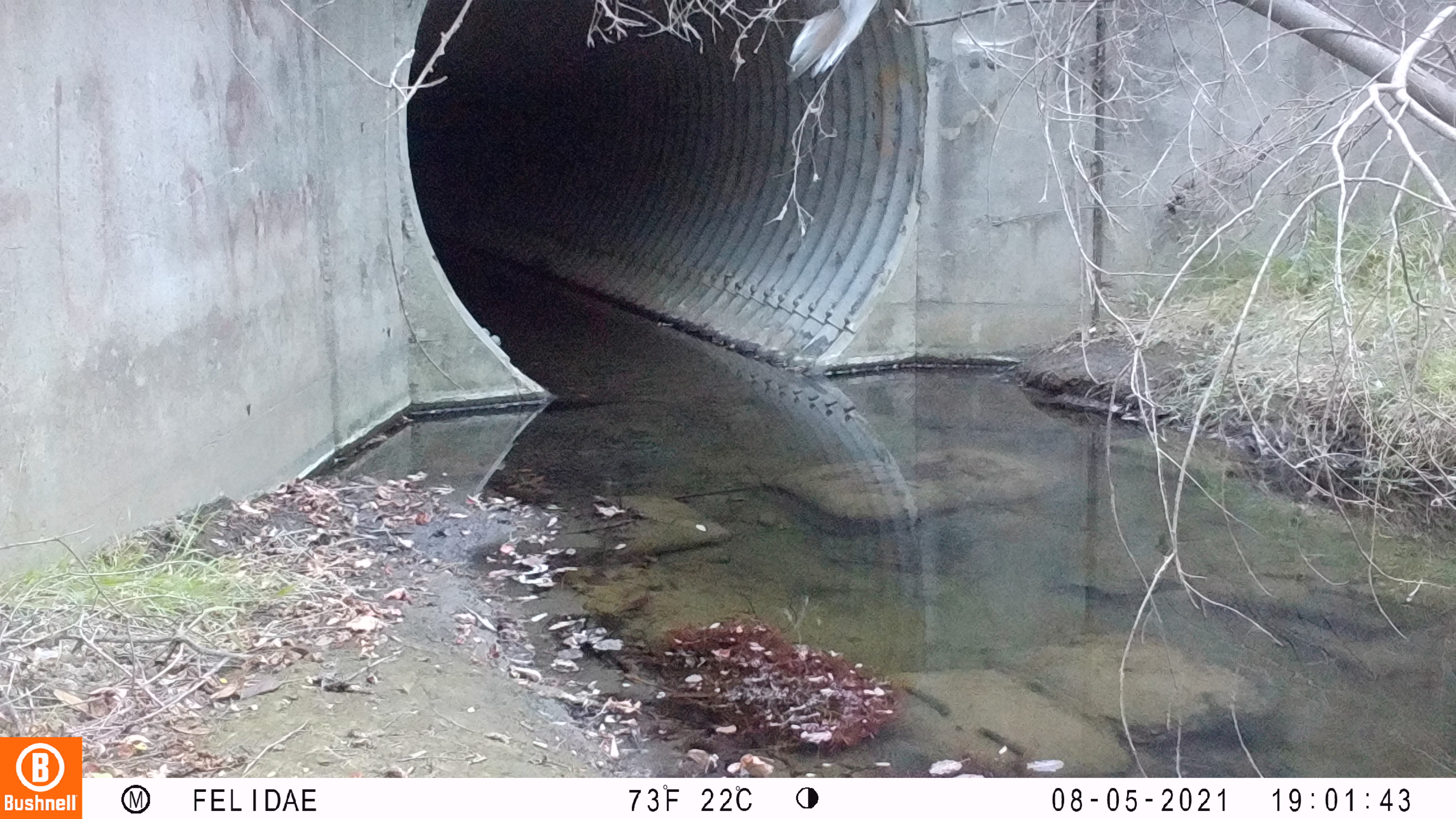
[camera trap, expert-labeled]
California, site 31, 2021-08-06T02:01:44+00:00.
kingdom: Animalia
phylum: Chordata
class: Aves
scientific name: Aves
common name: bird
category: unknown bird